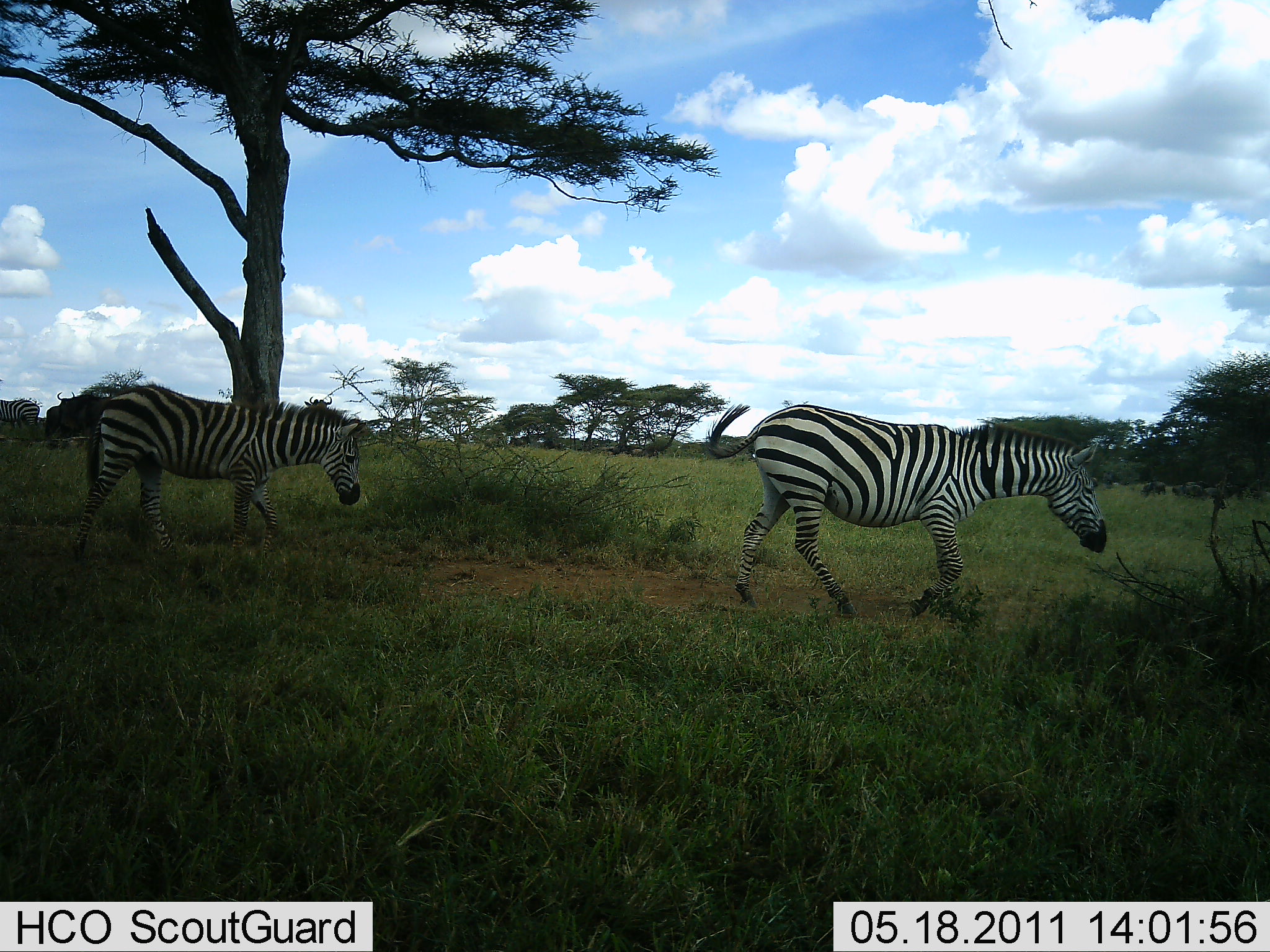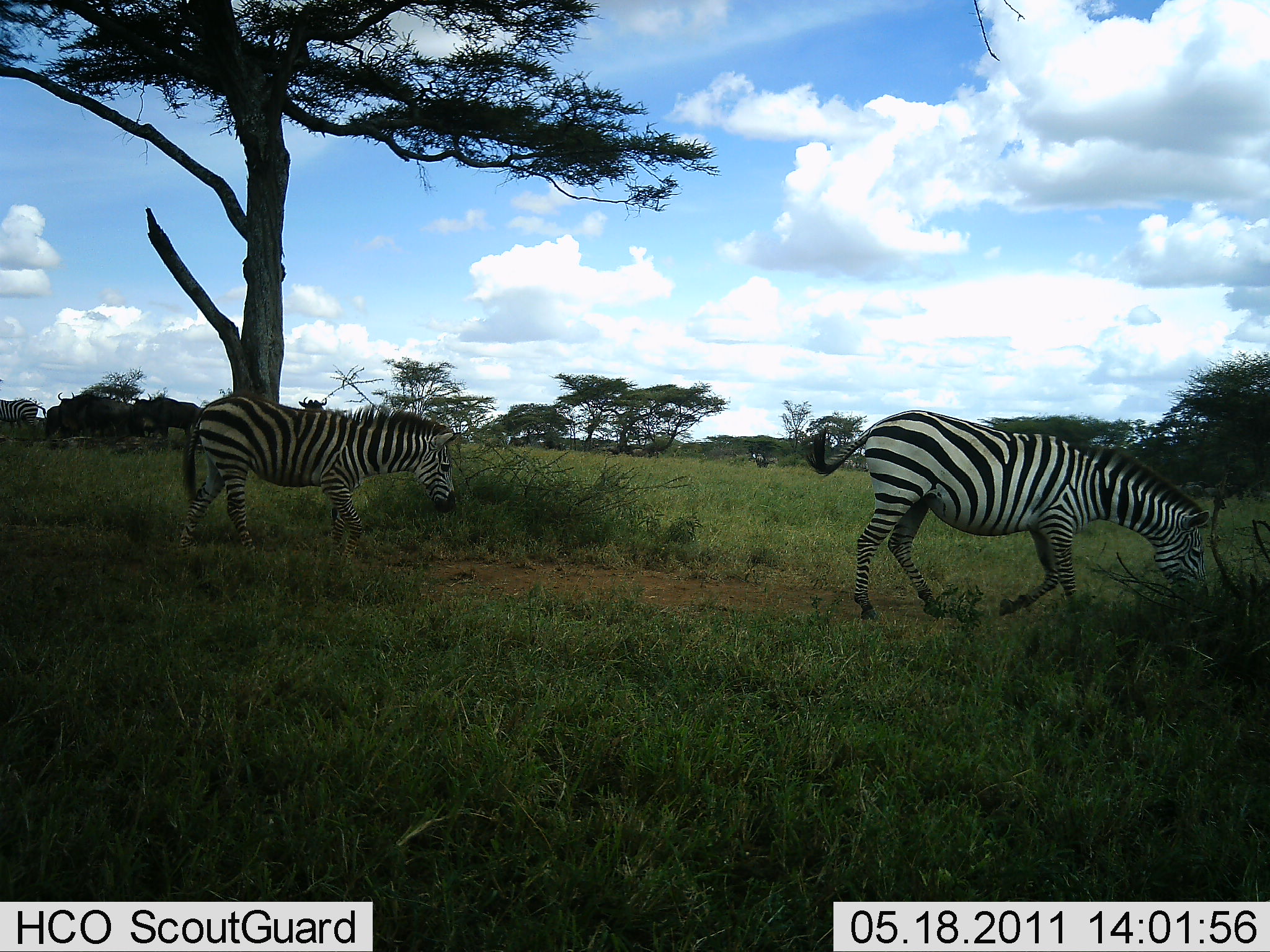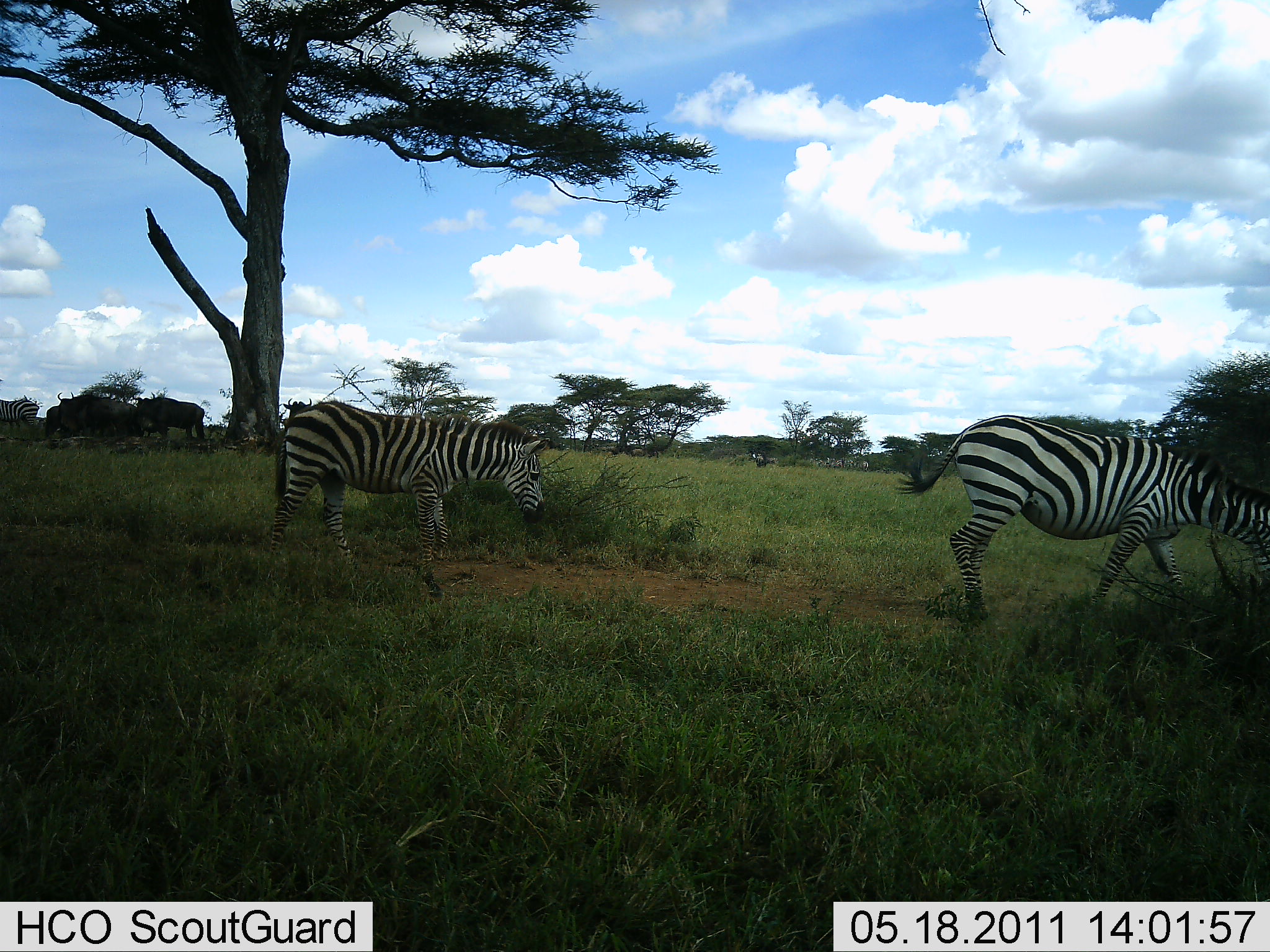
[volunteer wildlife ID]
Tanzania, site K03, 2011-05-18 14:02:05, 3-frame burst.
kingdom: Animalia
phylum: Chordata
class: Mammalia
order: Perissodactyla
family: Equidae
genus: Equus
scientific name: Equus quagga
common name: plains zebra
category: zebra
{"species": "zebra (plains zebra) (Equus quagga)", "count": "2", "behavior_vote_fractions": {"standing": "9%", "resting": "0%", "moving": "95%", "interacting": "0%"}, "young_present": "0%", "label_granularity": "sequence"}